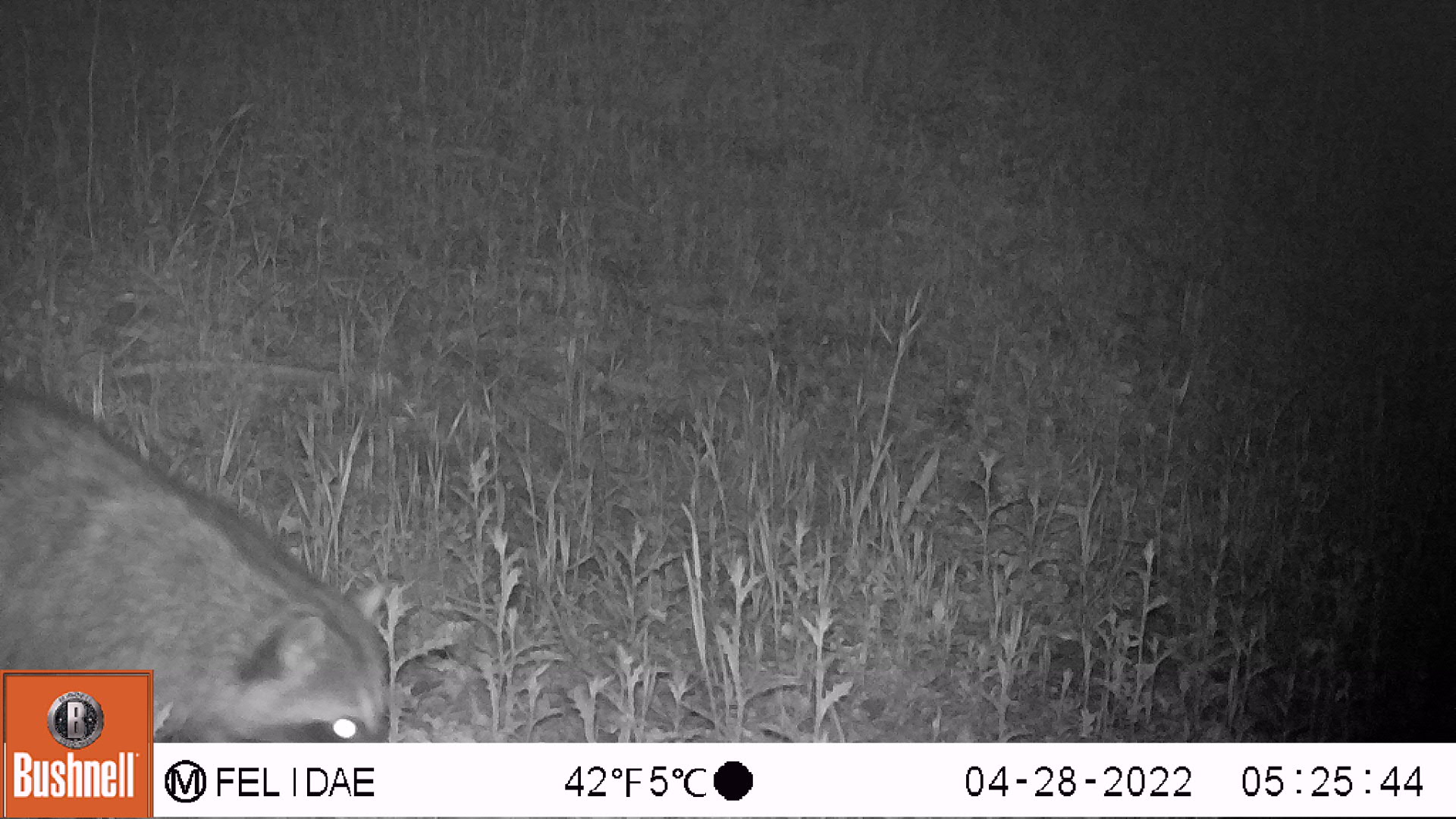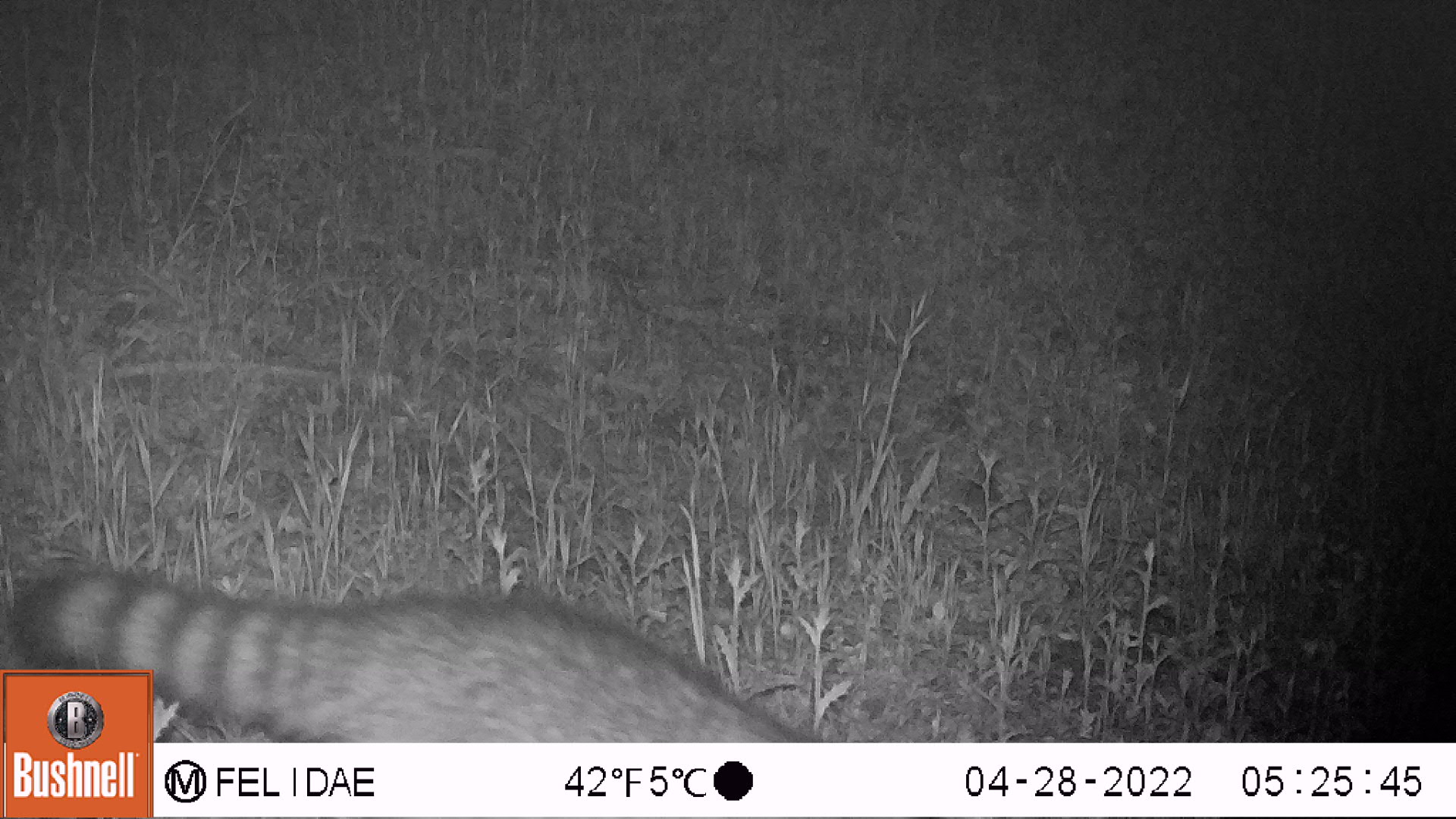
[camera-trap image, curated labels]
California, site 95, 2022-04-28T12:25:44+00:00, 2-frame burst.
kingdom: Animalia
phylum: Chordata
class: Mammalia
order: Carnivora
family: Procyonidae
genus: Procyon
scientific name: Procyon lotor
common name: raccoon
Raccoon (Procyon lotor).